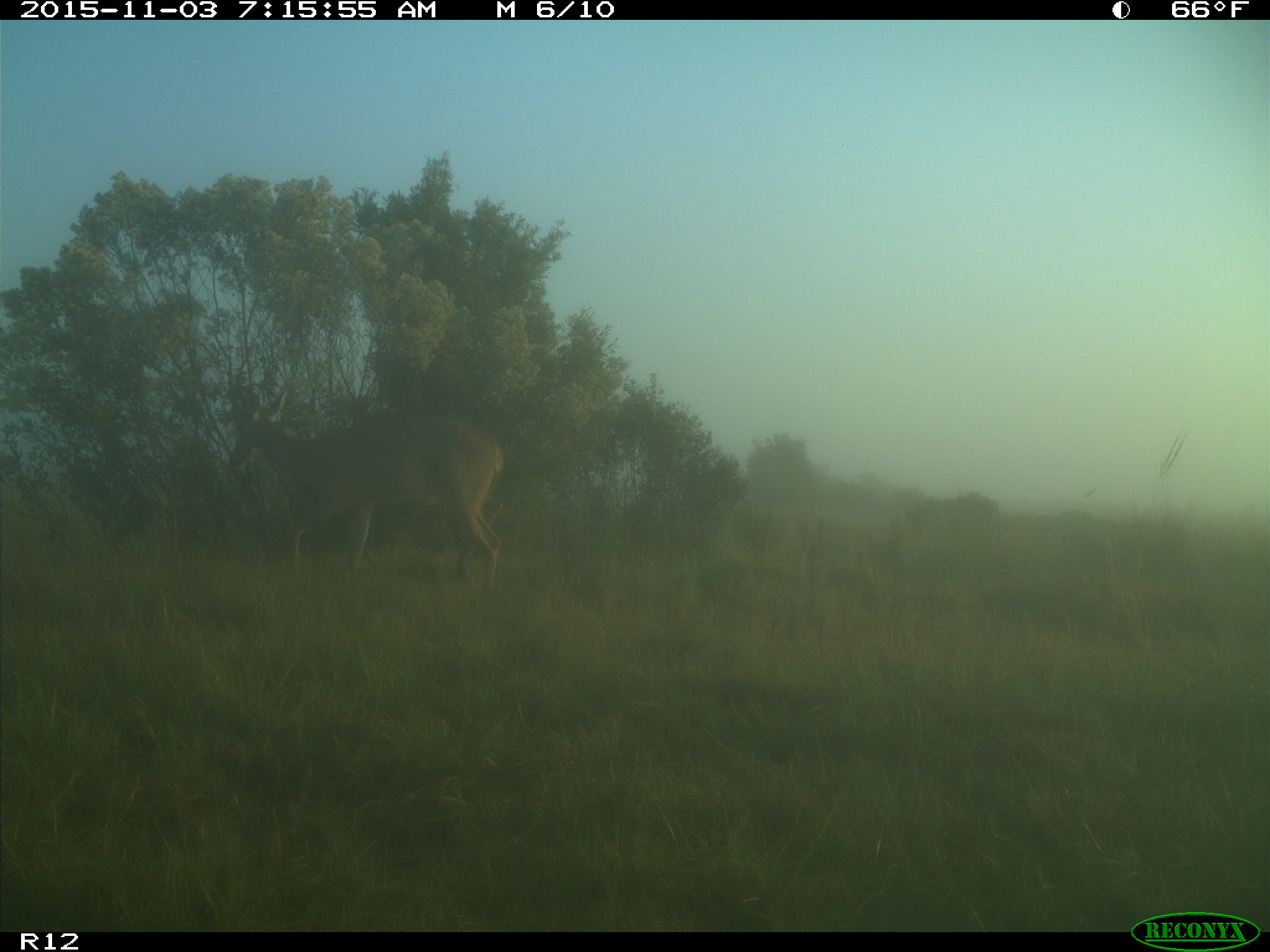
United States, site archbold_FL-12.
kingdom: Animalia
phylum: Chordata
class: Mammalia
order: Artiodactyla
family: Cervidae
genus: Odocoileus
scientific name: Odocoileus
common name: deer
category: unidentified deer